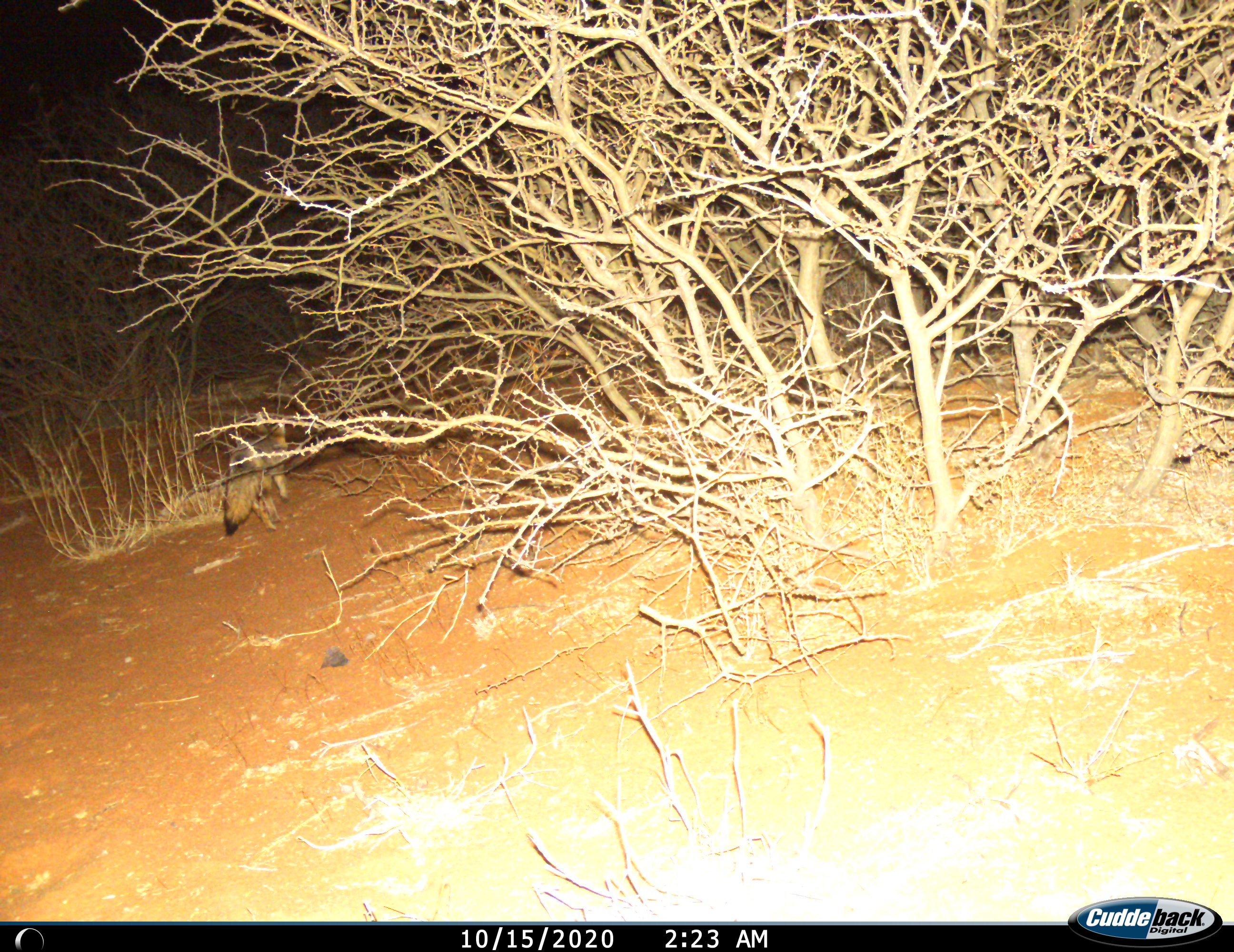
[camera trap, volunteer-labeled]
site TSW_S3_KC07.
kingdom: Animalia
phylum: Chordata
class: Mammalia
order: Carnivora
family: Canidae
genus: Vulpes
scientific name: Vulpes chama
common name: cape fox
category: foxcape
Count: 1.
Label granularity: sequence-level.